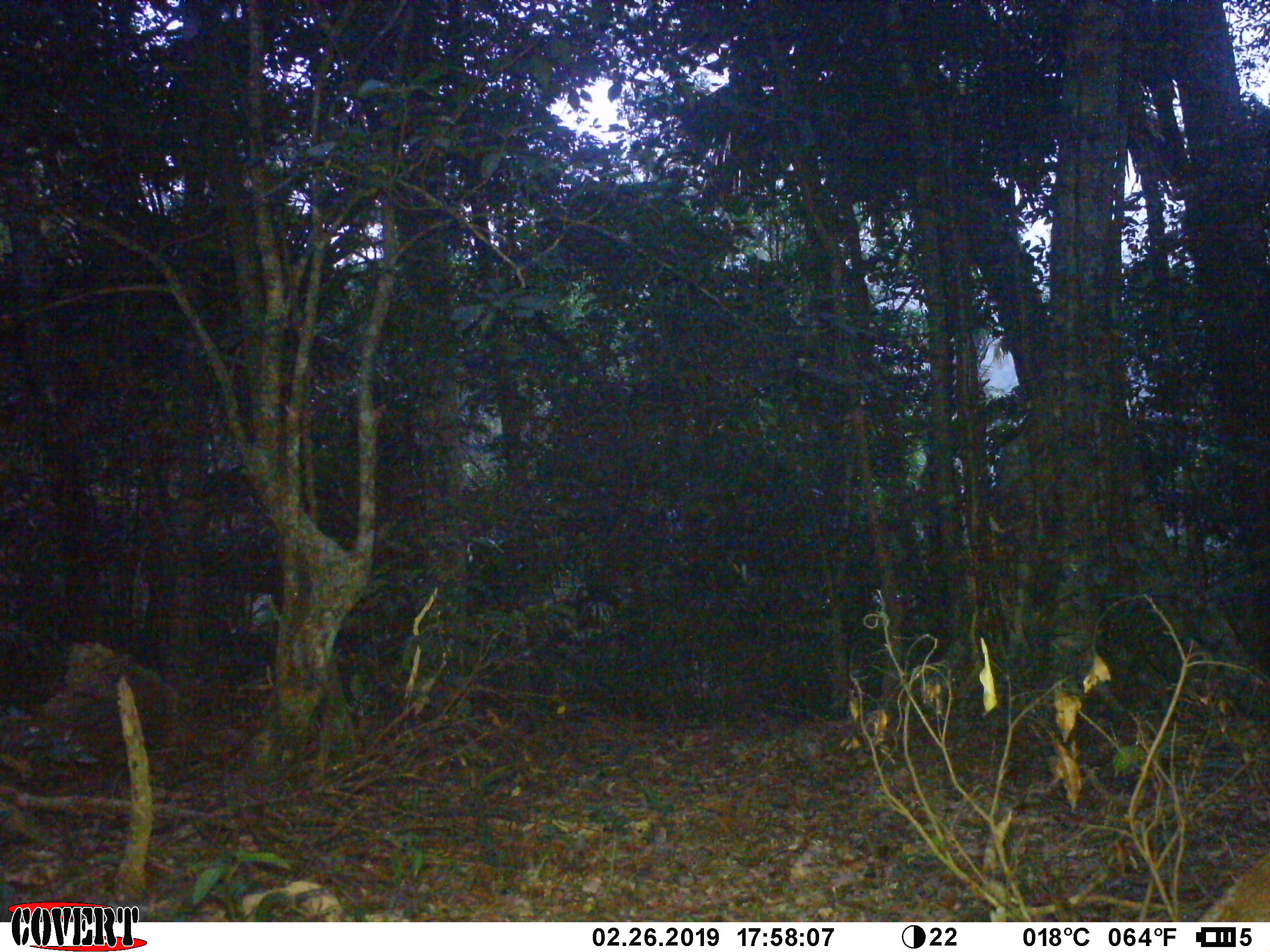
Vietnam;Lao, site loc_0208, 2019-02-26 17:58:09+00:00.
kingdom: Animalia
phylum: Chordata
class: Mammalia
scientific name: Mammalia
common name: mammal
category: unidentified small mammal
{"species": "unidentified small mammal (mammal) (Mammalia)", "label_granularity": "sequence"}